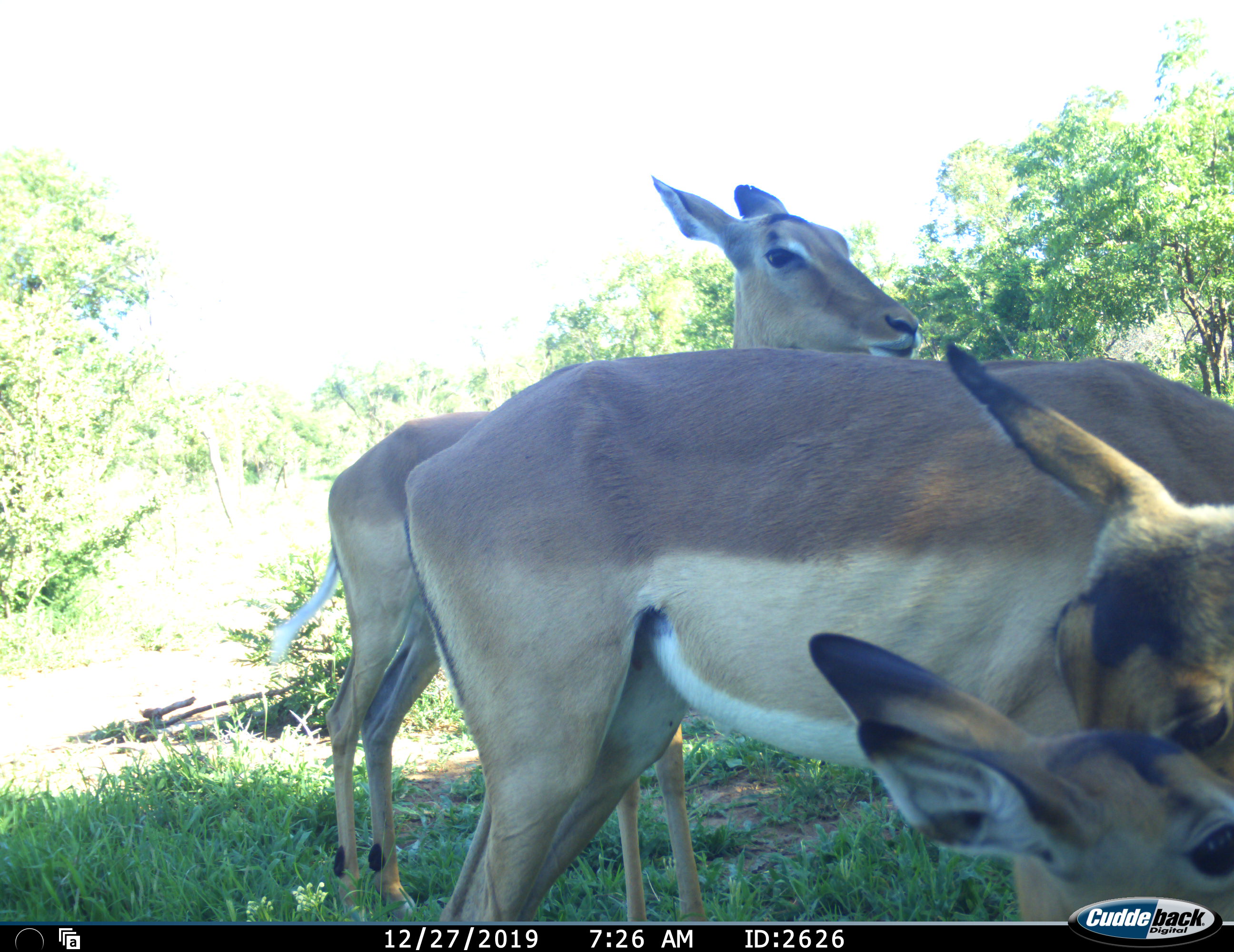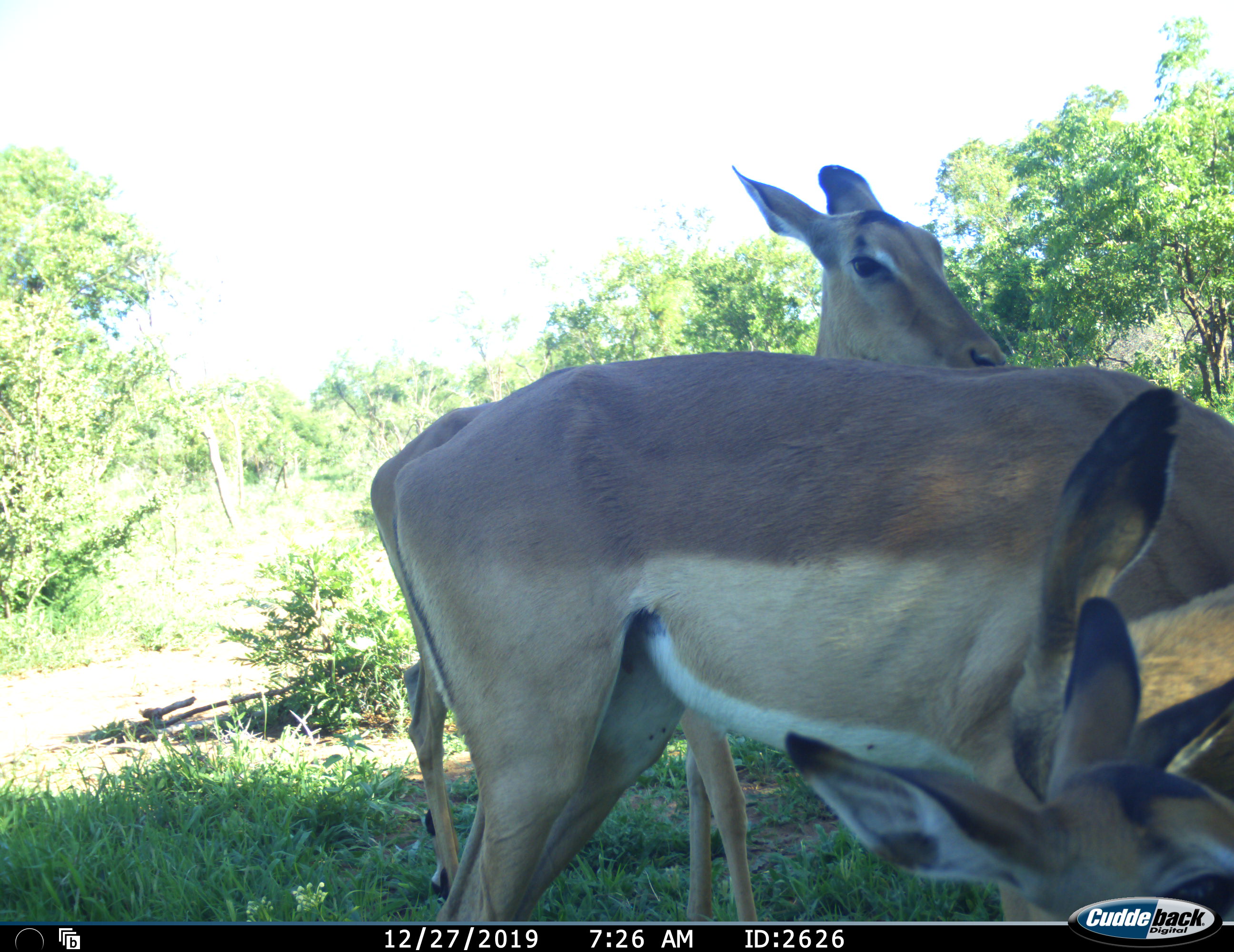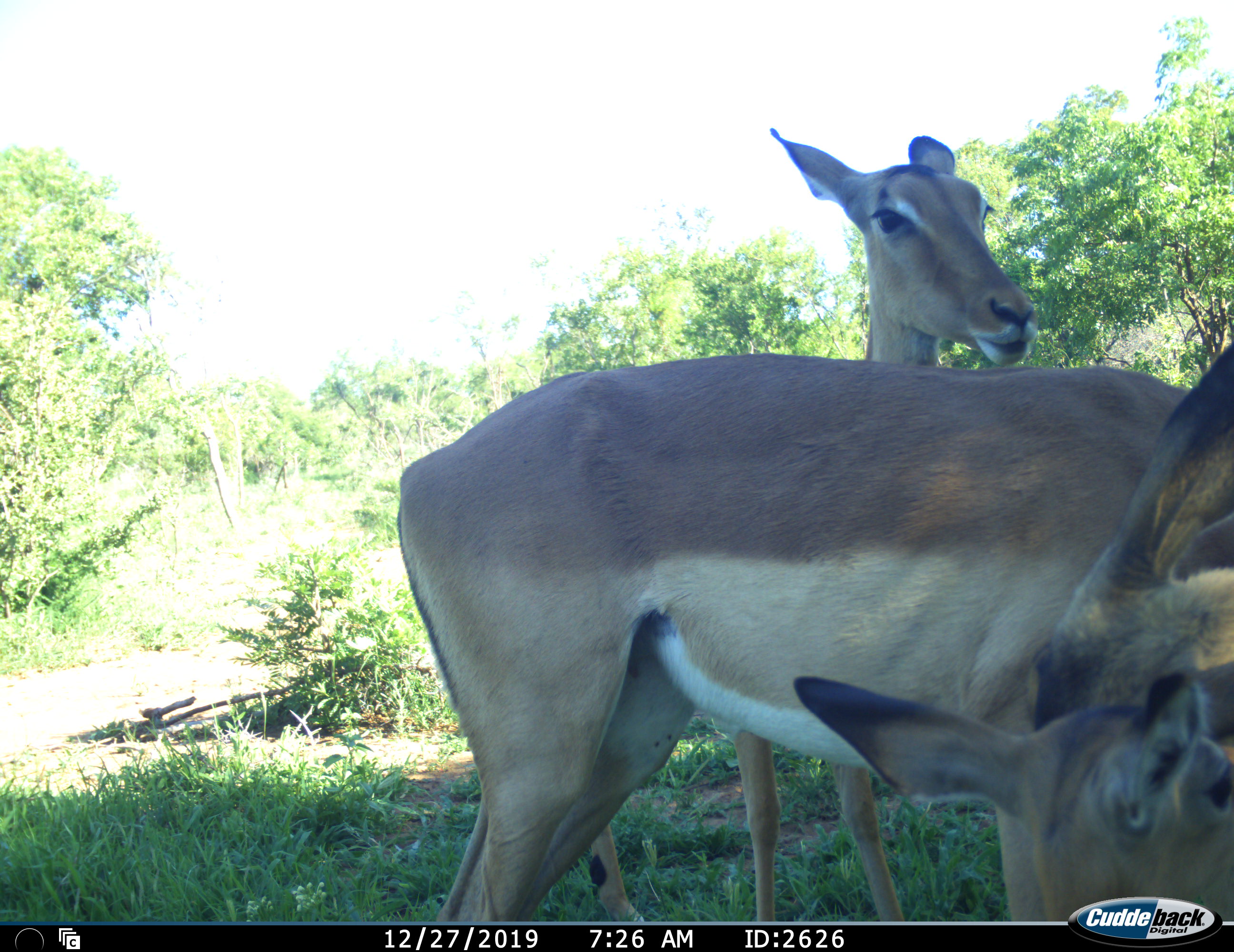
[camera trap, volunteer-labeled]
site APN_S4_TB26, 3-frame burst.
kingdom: Animalia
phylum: Chordata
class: Mammalia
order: Artiodactyla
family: Bovidae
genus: Aepyceros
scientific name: Aepyceros melampus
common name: impala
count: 4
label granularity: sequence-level